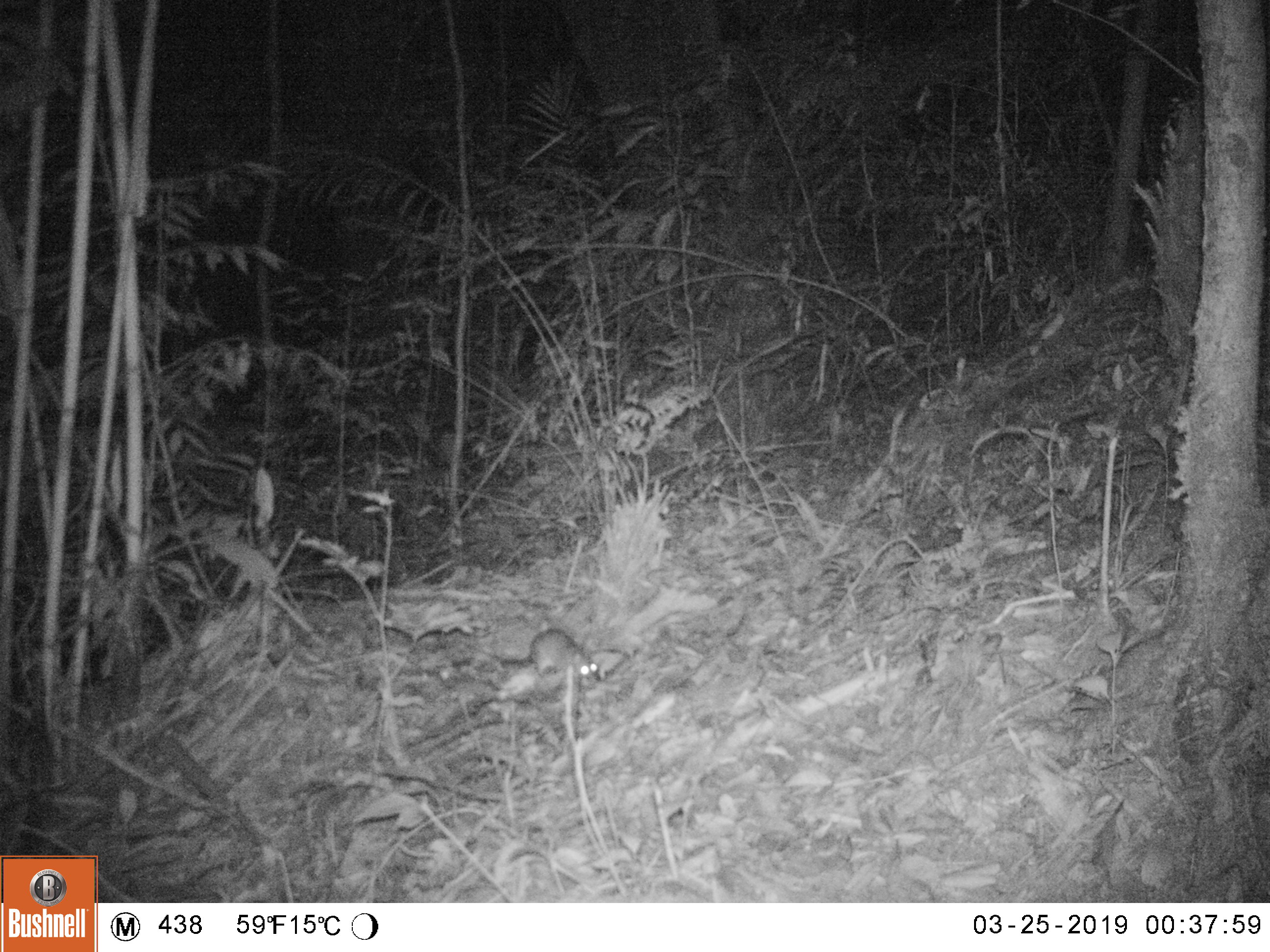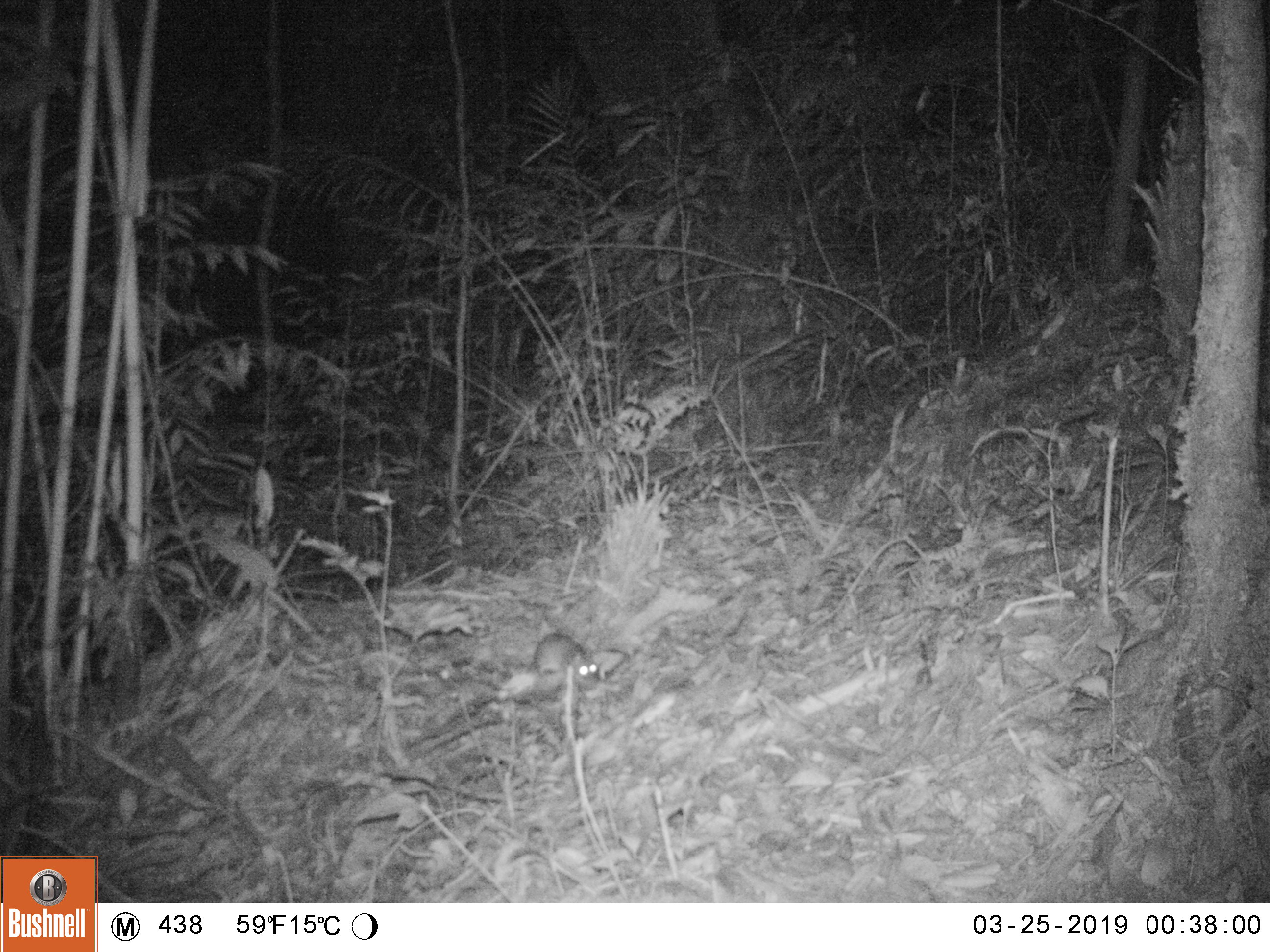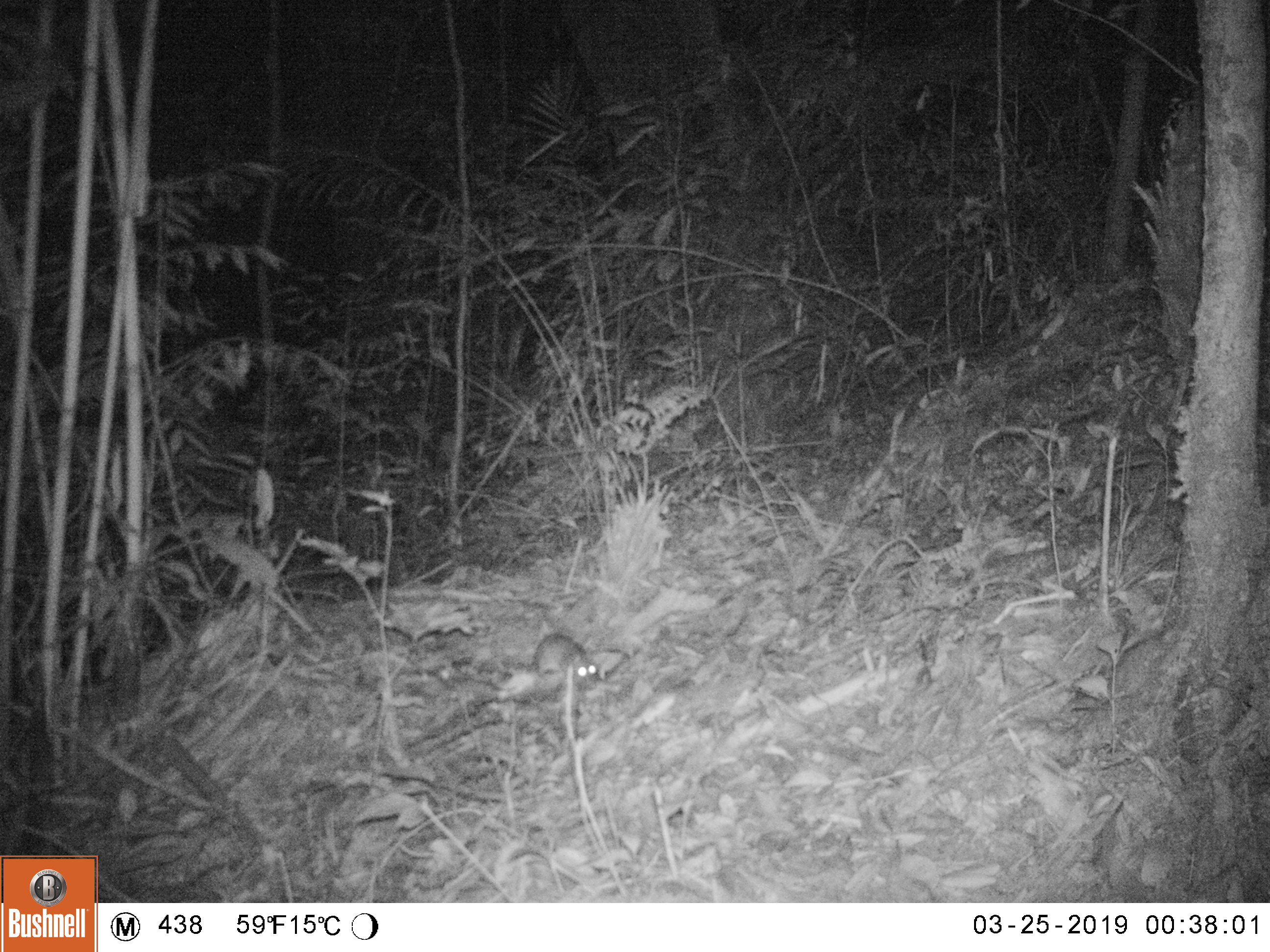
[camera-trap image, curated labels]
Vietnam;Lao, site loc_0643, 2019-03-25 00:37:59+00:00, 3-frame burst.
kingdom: Animalia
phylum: Chordata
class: Mammalia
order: Rodentia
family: Muridae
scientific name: Muridae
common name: old-world mice and rats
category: unidentified murid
Unidentified murid (old-world mice and rats) (Muridae). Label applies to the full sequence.